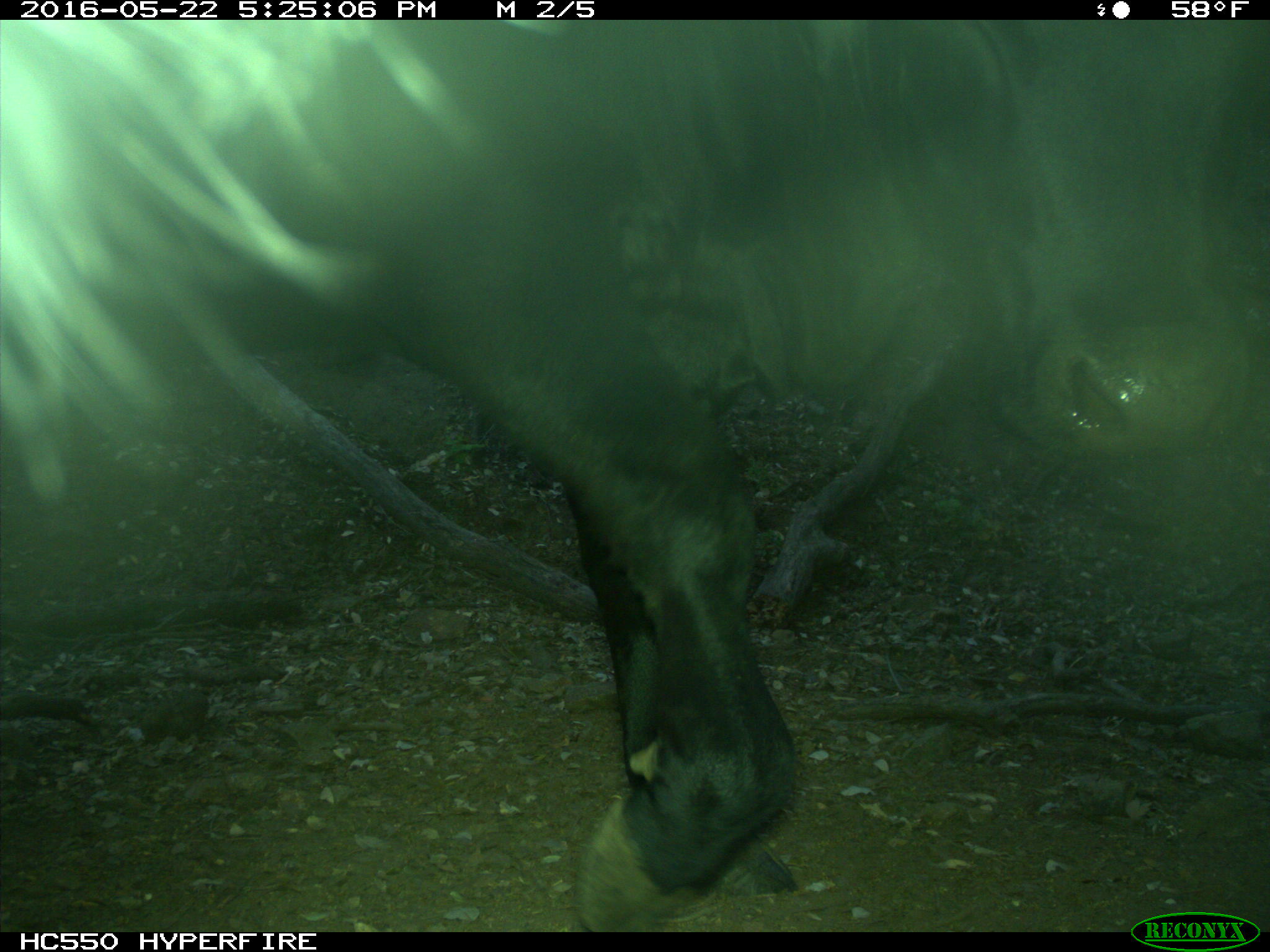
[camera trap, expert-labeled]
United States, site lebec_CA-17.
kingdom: Animalia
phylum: Chordata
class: Mammalia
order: Artiodactyla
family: Bovidae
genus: Bos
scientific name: Bos taurus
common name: domestic cow